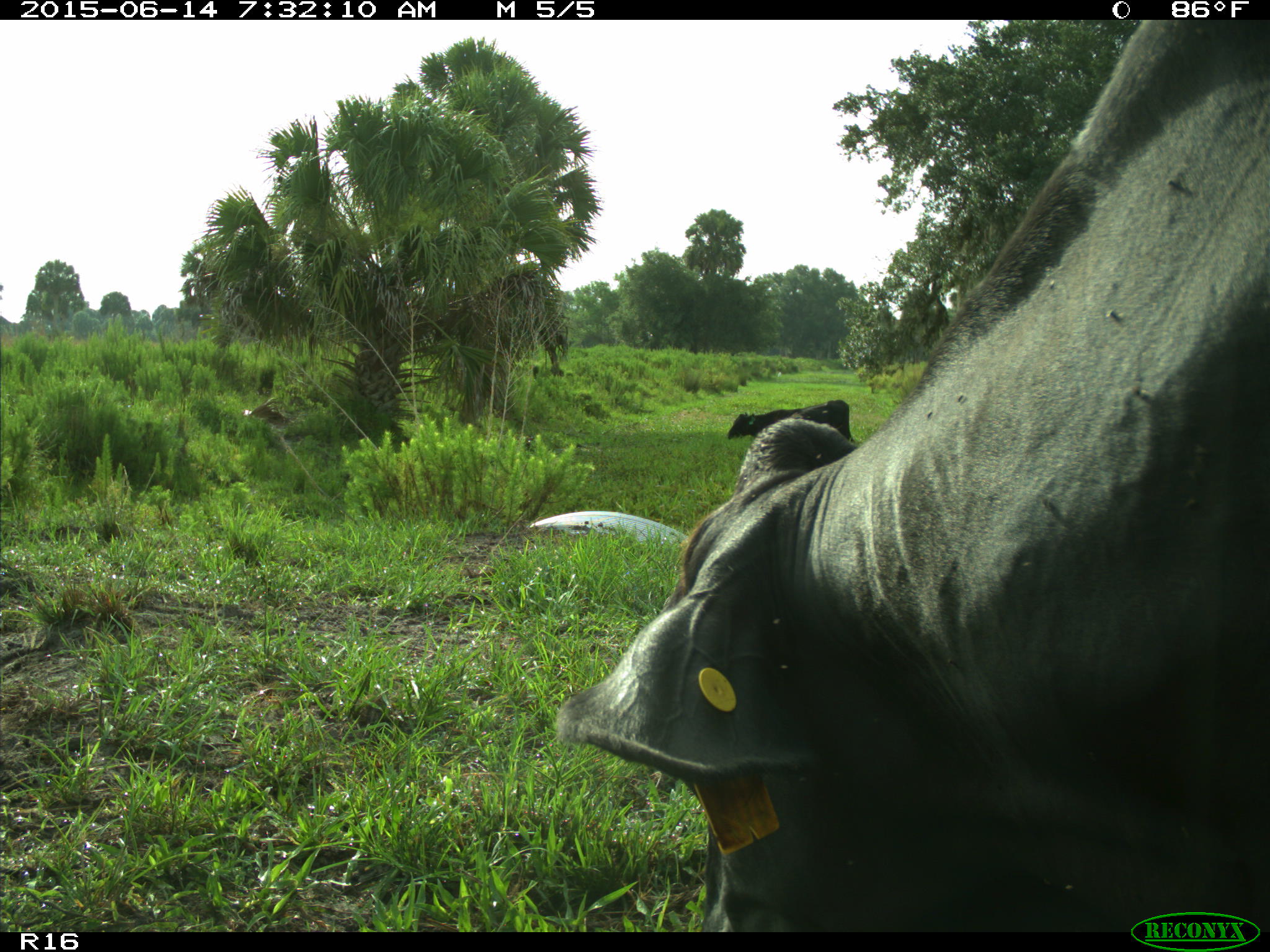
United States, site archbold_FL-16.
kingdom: Animalia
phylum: Chordata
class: Mammalia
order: Artiodactyla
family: Bovidae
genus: Bos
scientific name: Bos taurus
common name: domestic cow